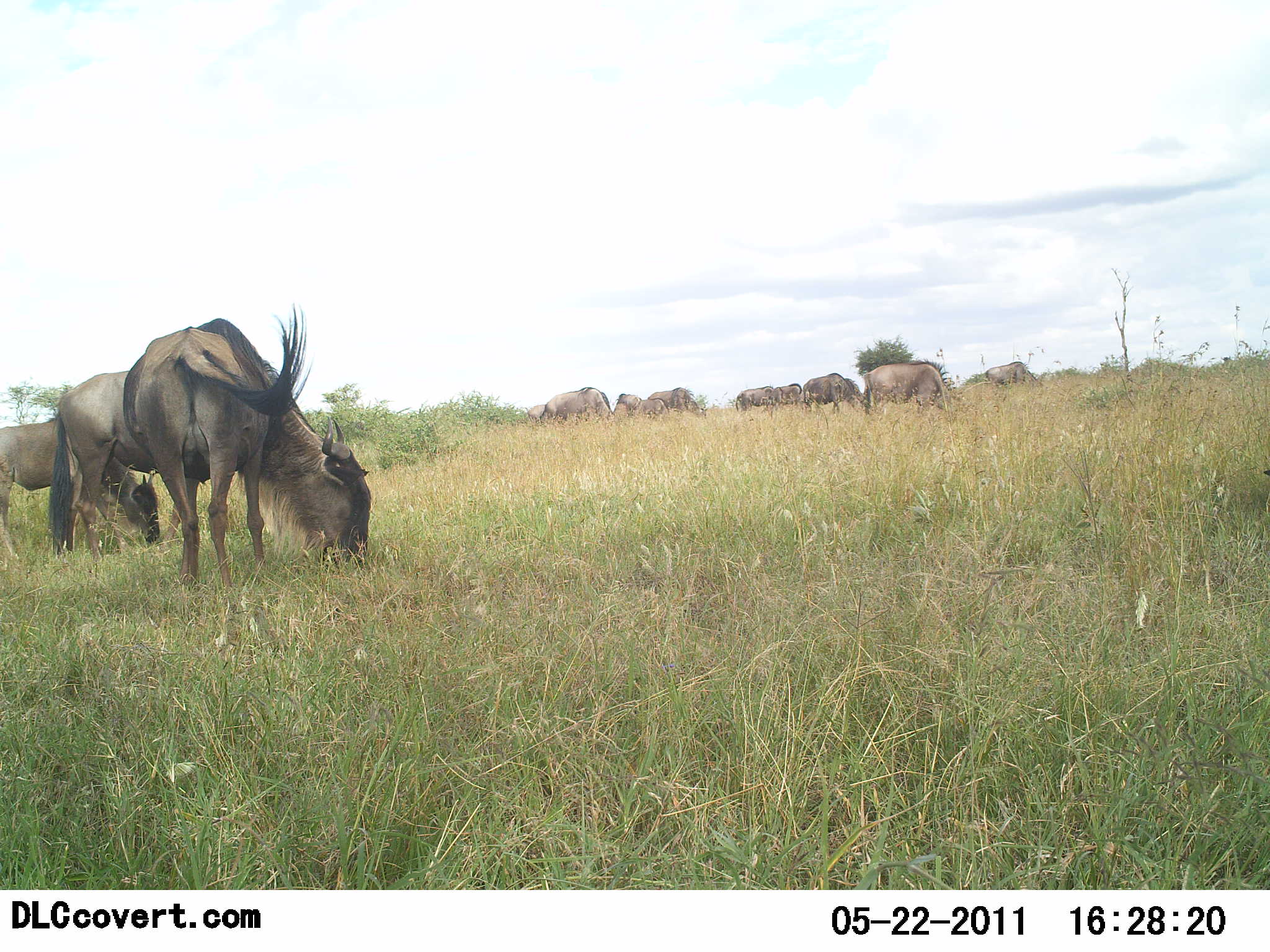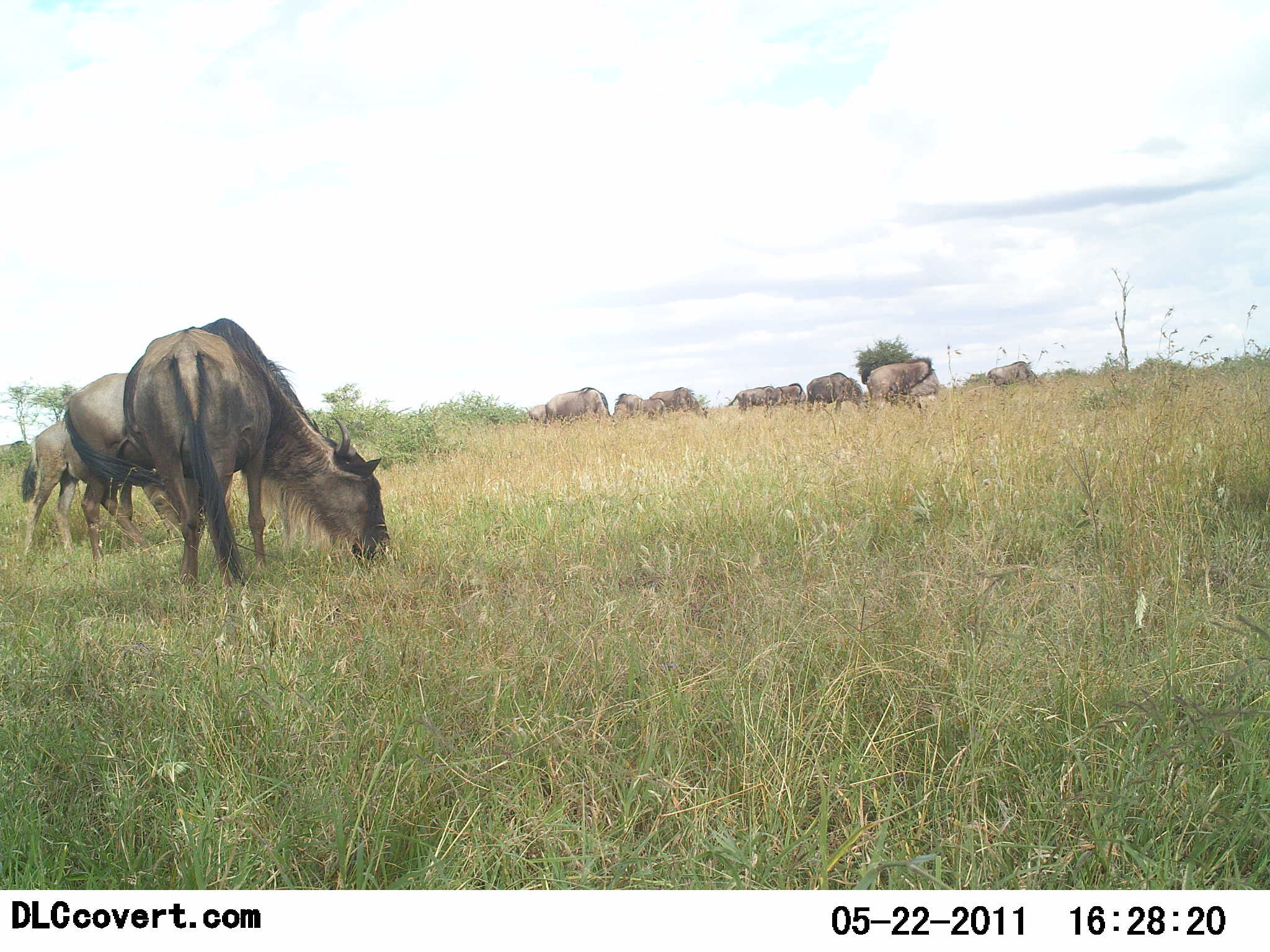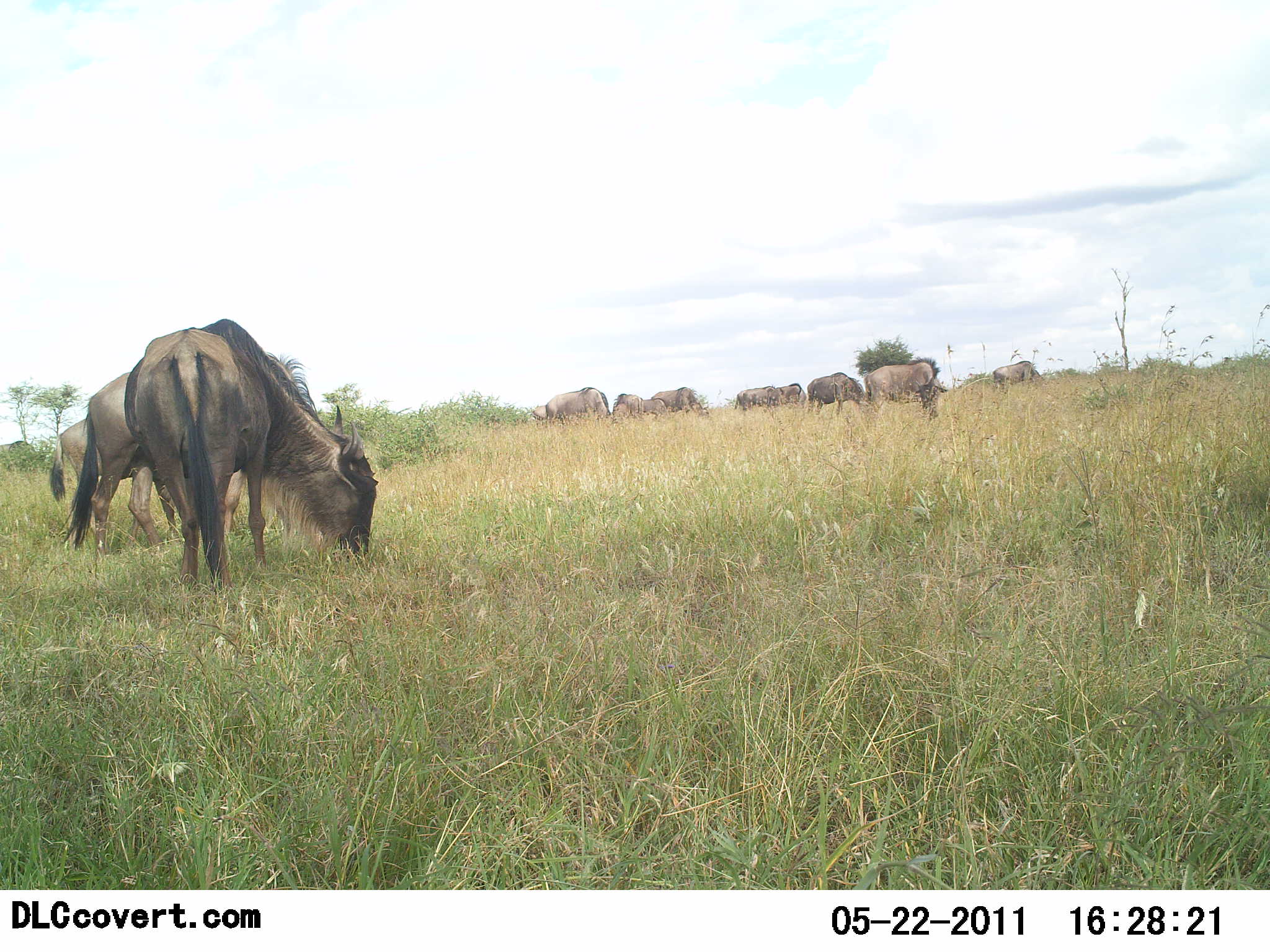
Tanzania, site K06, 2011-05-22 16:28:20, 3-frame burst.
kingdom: Animalia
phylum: Chordata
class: Mammalia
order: Artiodactyla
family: Bovidae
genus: Connochaetes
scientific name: Connochaetes taurinus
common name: blue wildebeest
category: wildebeest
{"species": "wildebeest (blue wildebeest) (Connochaetes taurinus)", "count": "10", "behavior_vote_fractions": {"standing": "18%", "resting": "0%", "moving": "27%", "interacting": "0%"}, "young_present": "9%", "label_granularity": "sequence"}